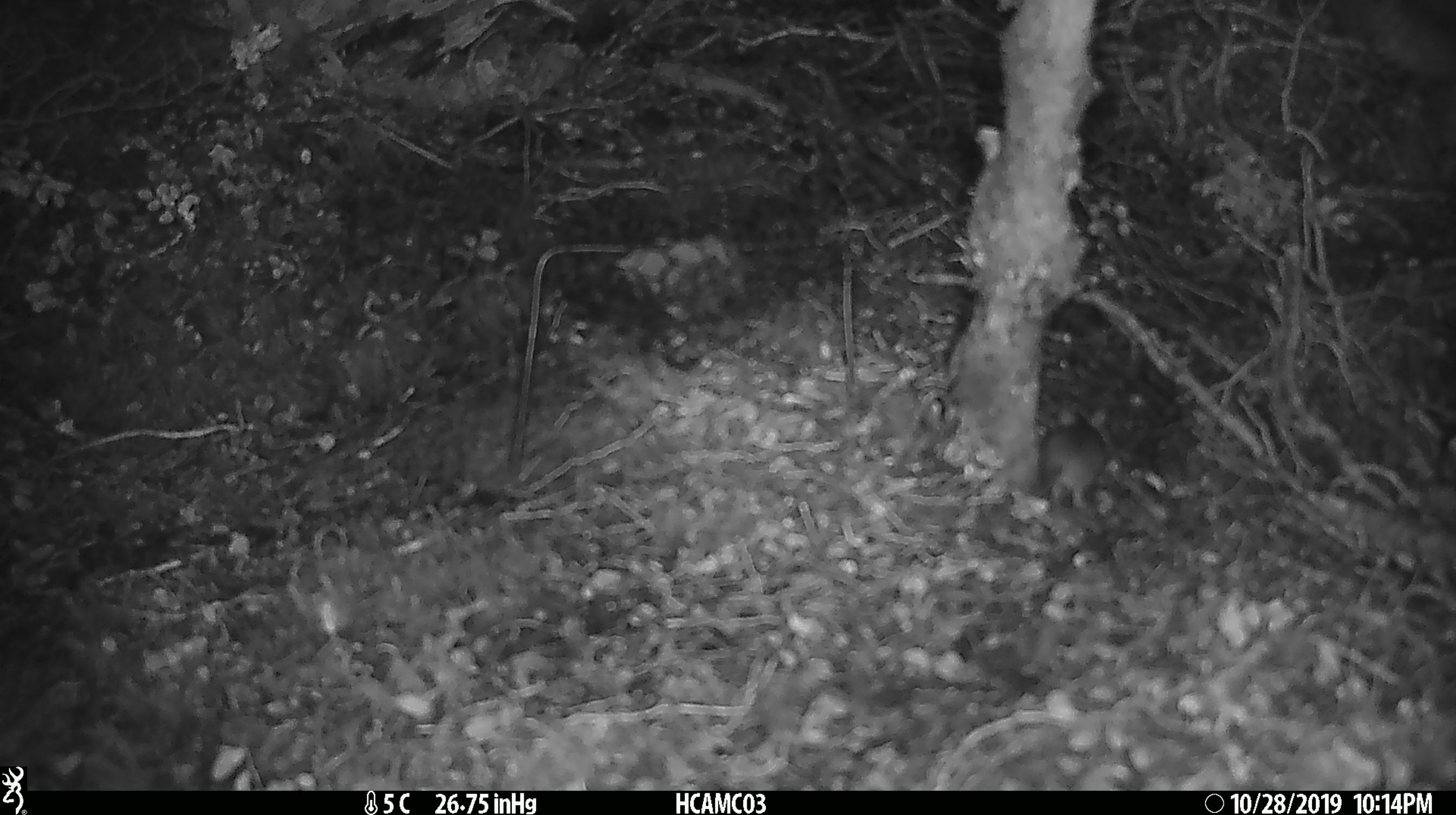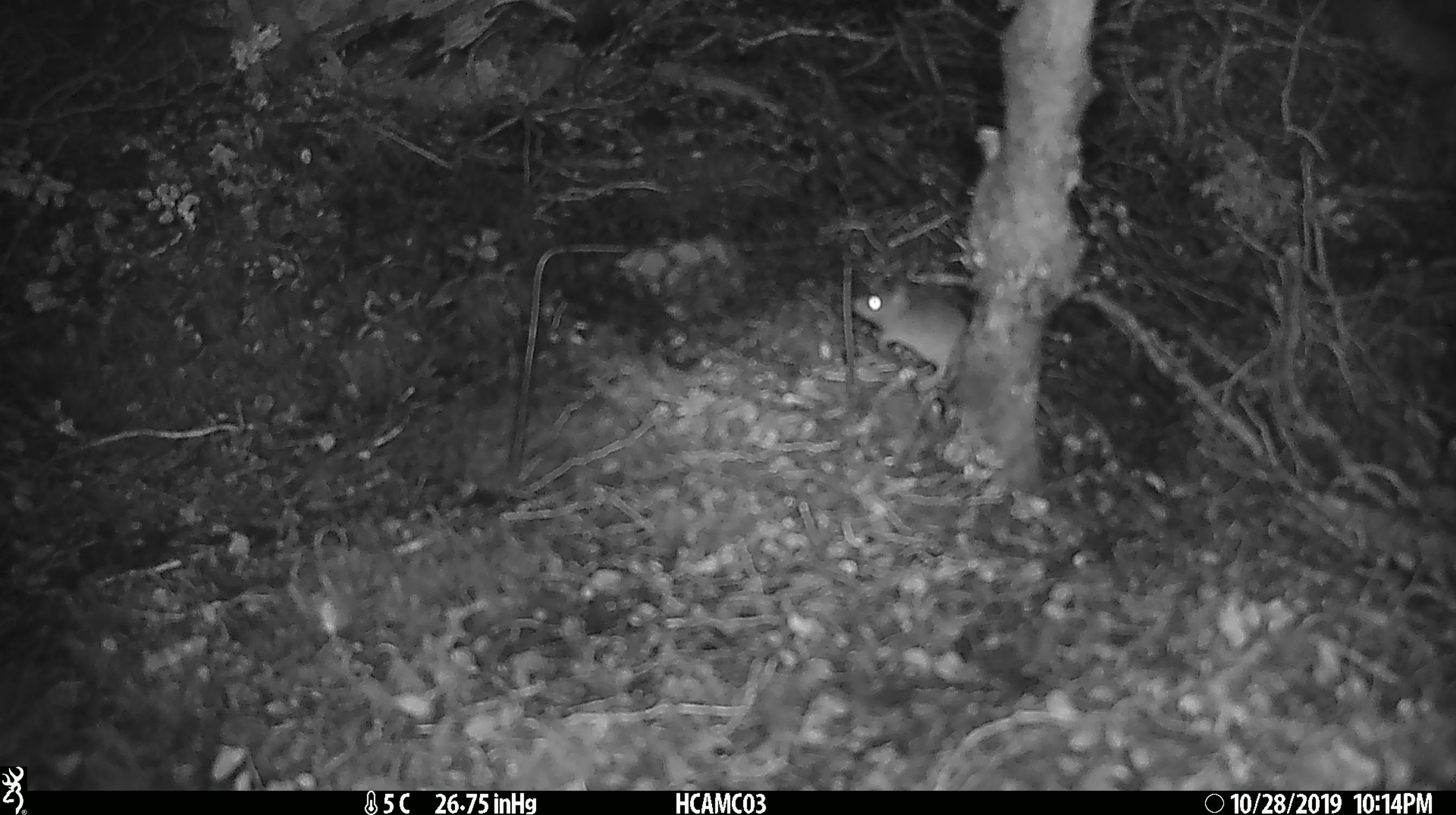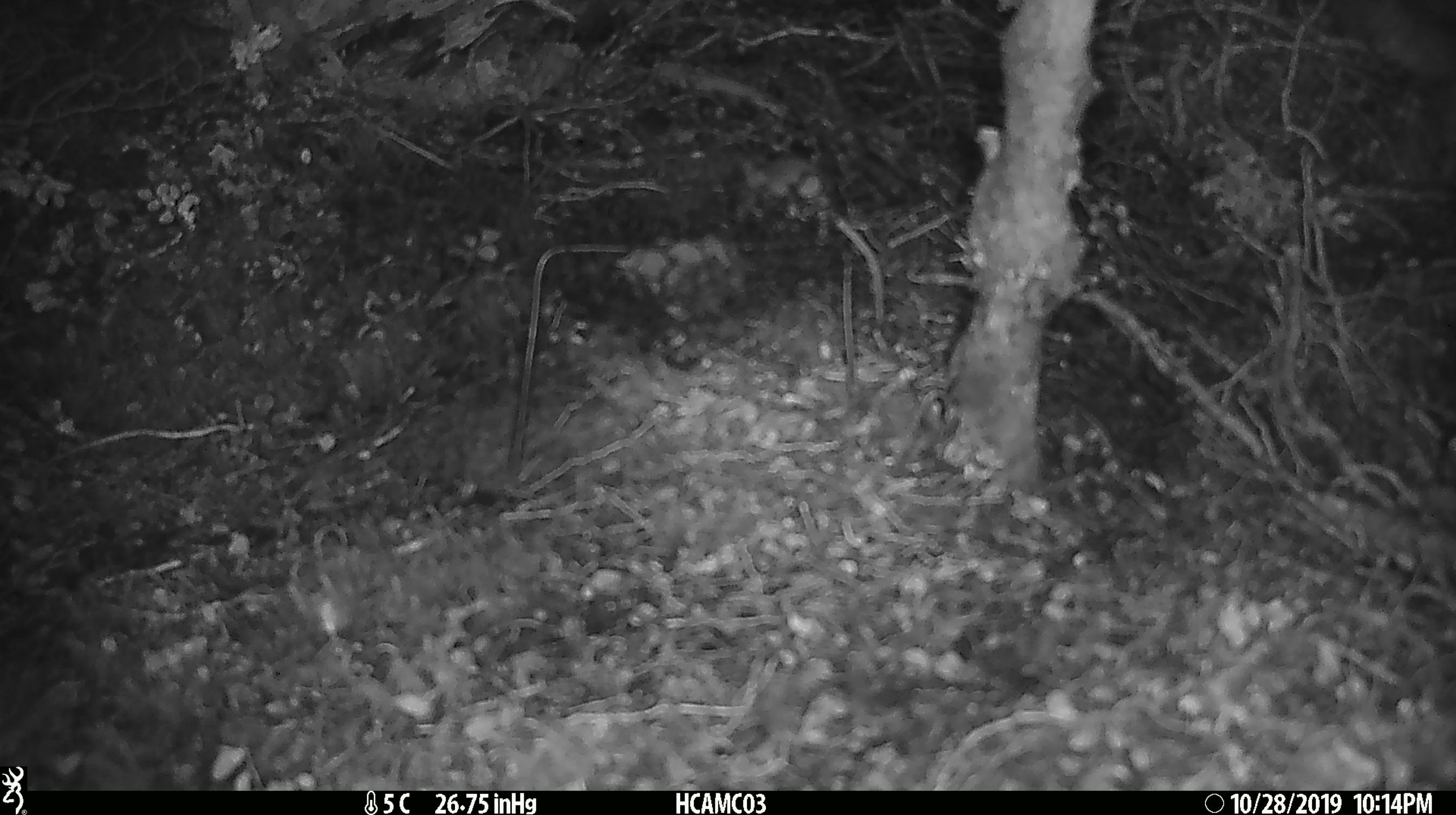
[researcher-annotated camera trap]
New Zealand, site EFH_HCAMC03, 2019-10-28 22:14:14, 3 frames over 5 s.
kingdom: Animalia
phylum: Chordata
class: Mammalia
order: Rodentia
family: Muridae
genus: Mus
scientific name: Mus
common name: mouse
Mouse (Mus).